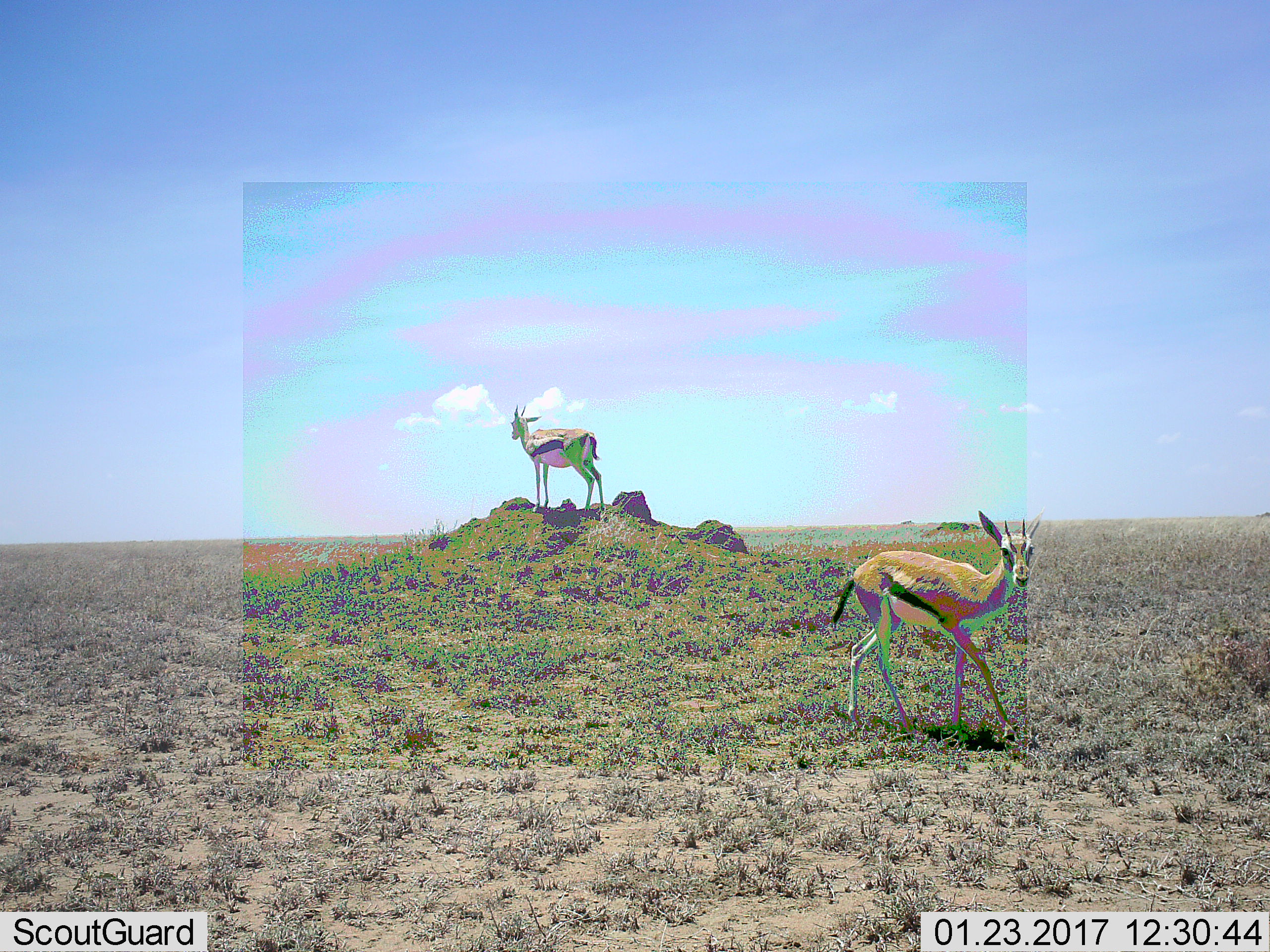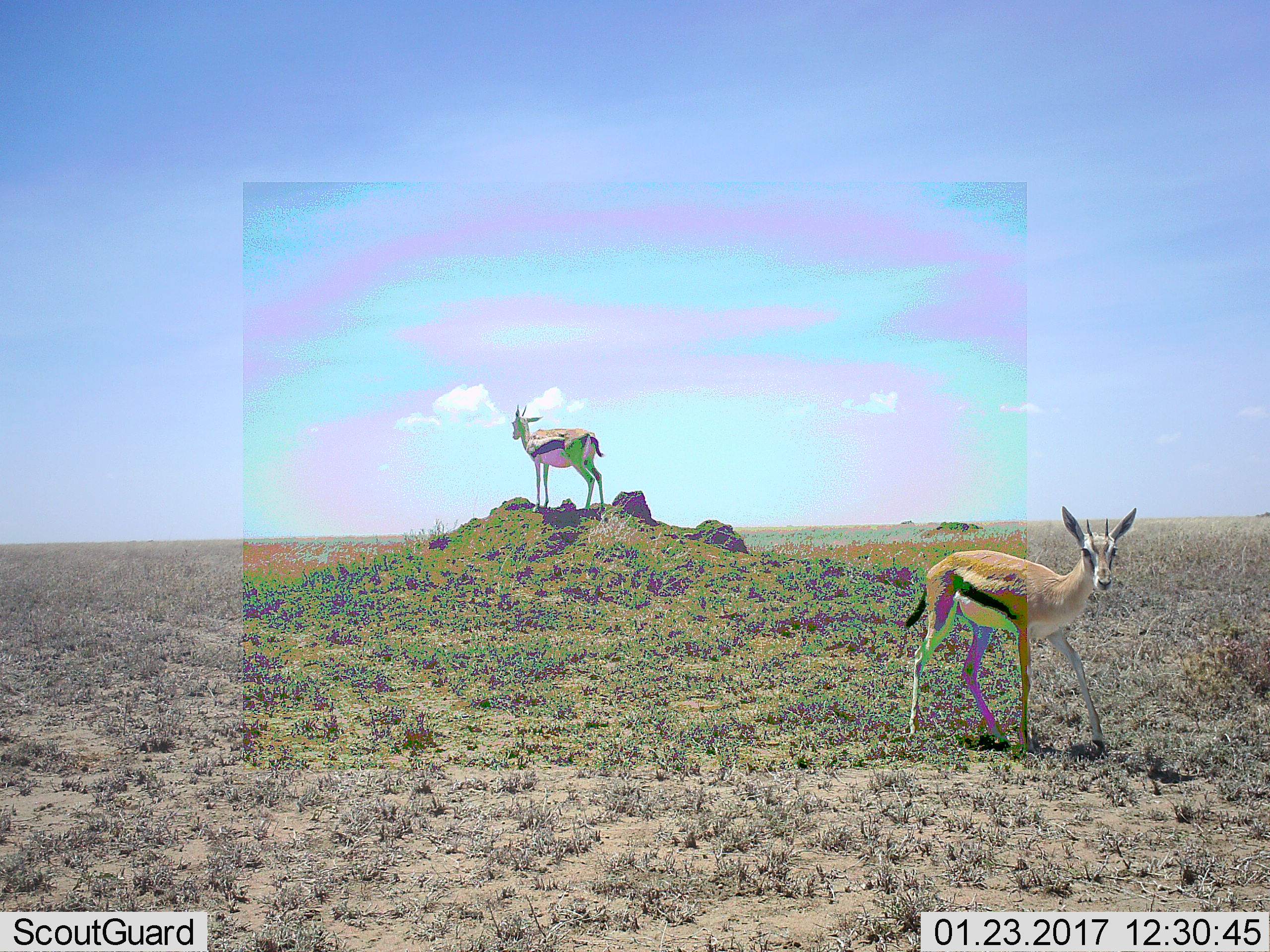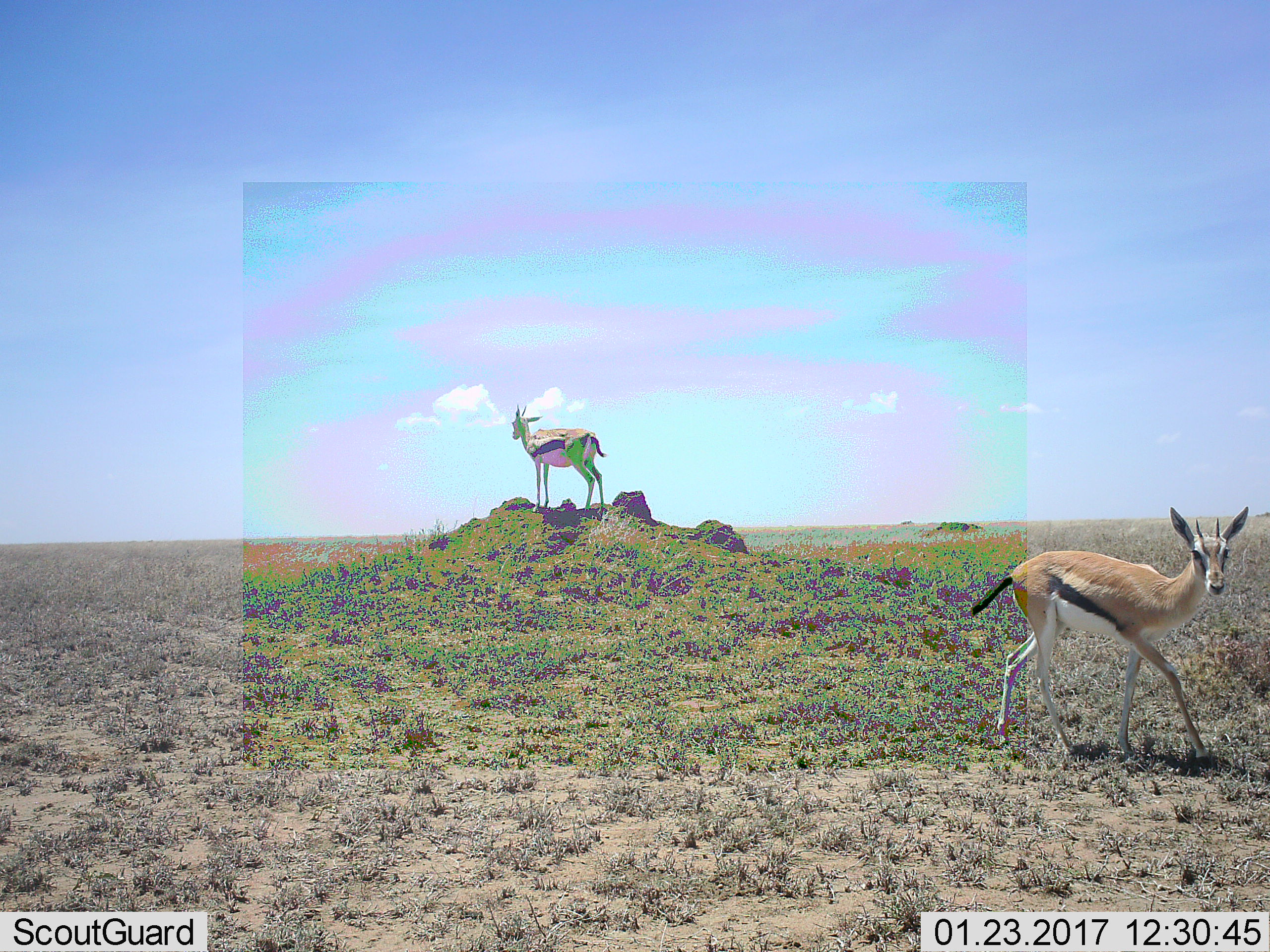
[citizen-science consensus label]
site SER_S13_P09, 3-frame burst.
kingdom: Animalia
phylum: Chordata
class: Mammalia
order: Artiodactyla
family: Bovidae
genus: Eudorcas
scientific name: Eudorcas thomsonii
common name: thomson's gazelle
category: gazellethomsons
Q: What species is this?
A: Gazellethomsons (thomson's gazelle) (Eudorcas thomsonii).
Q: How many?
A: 2.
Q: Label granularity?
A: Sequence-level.